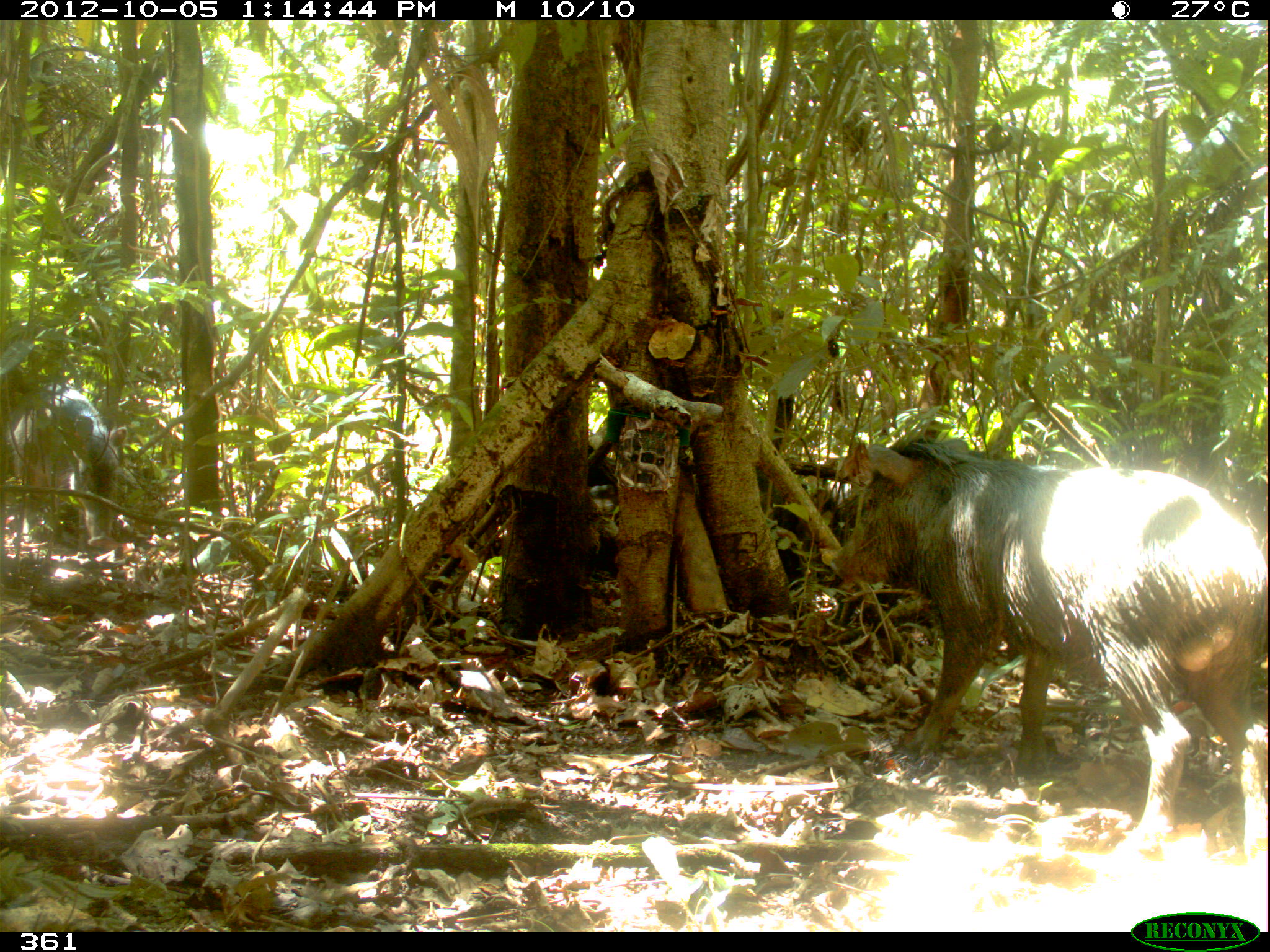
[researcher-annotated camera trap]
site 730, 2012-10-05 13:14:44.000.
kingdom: Animalia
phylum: Chordata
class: Mammalia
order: Artiodactyla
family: Tayassuidae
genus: Tayassu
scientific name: Tayassu pecari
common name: white-lipped peccary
Tayassu pecari (white-lipped peccary).